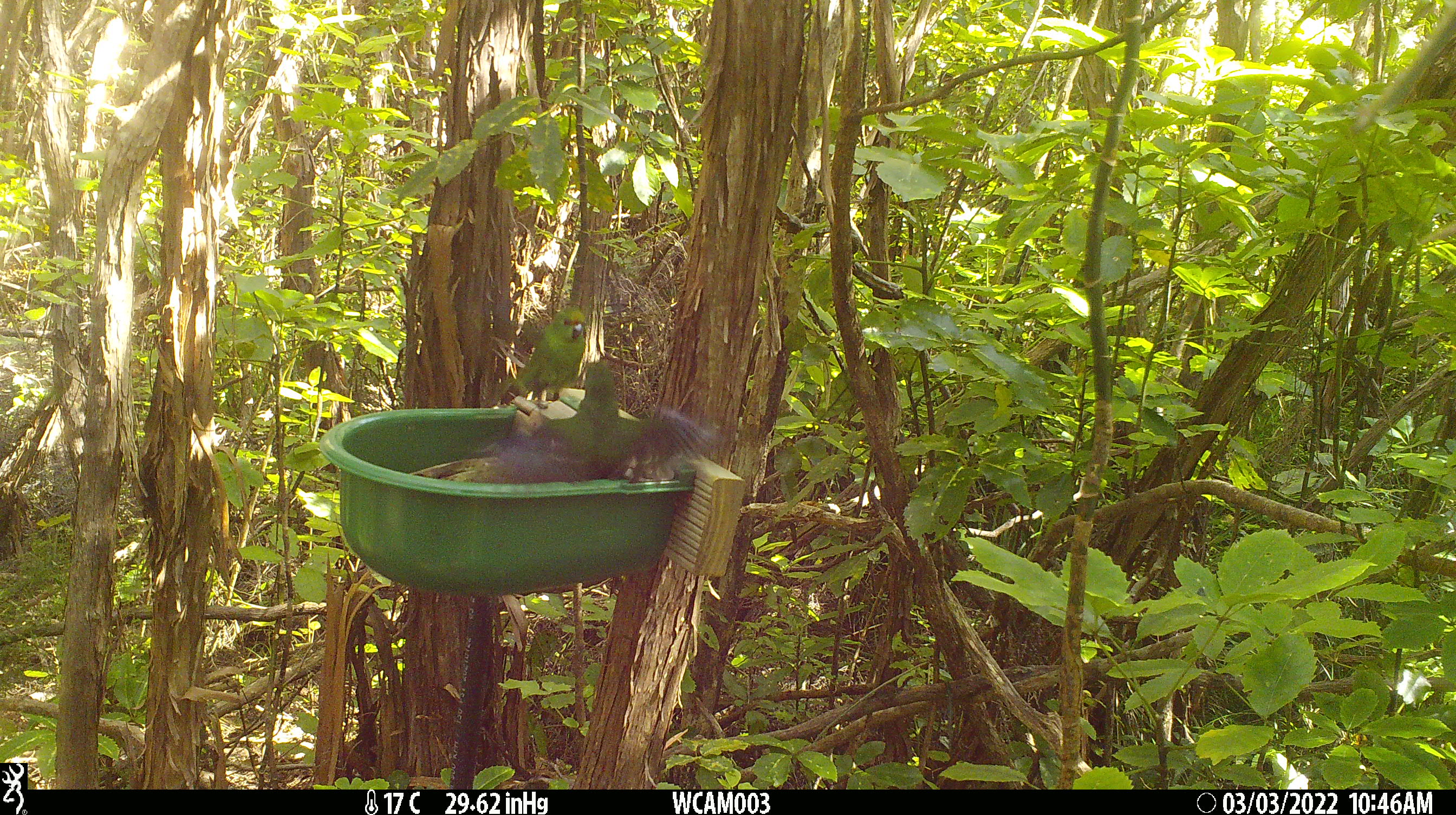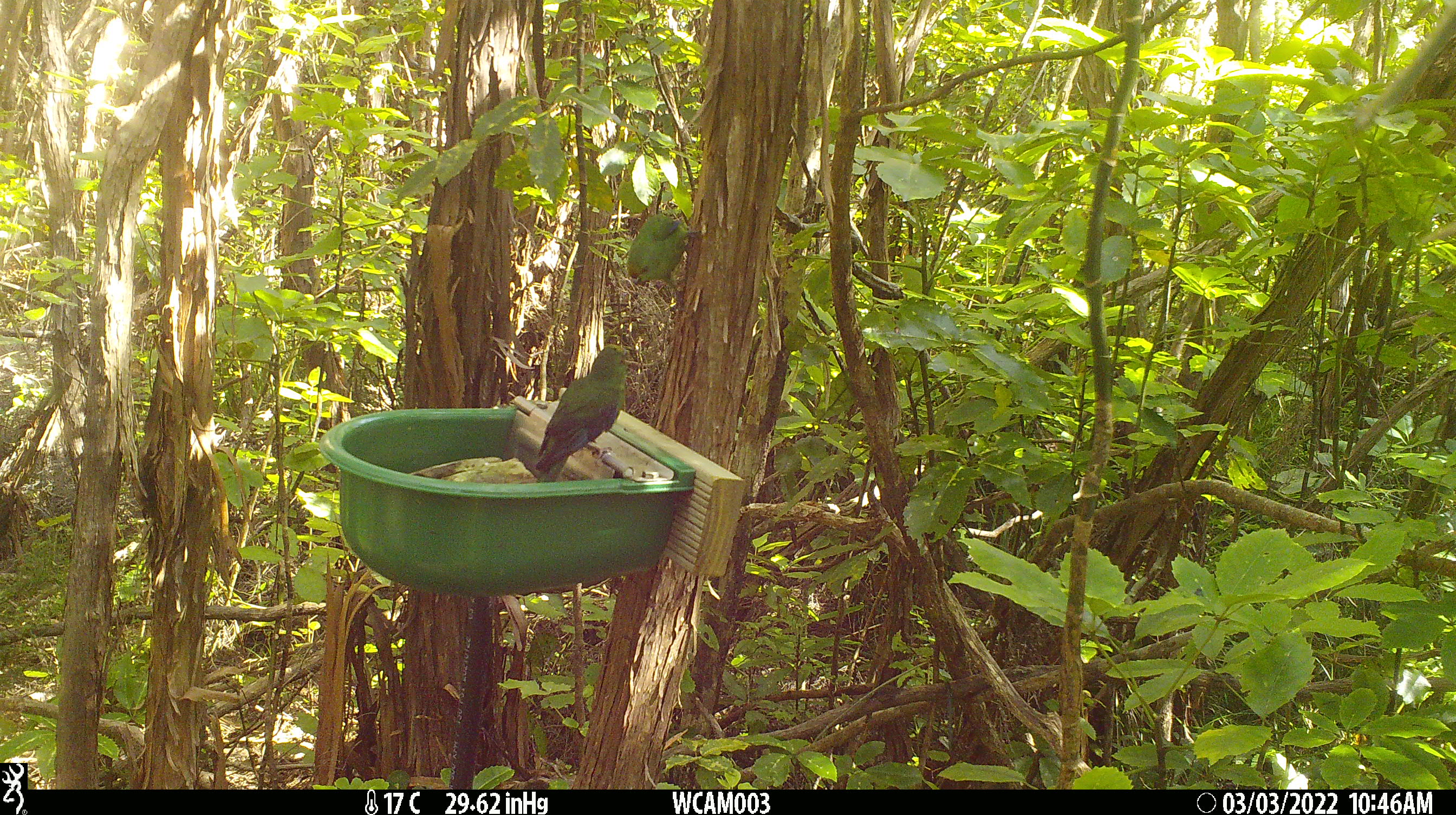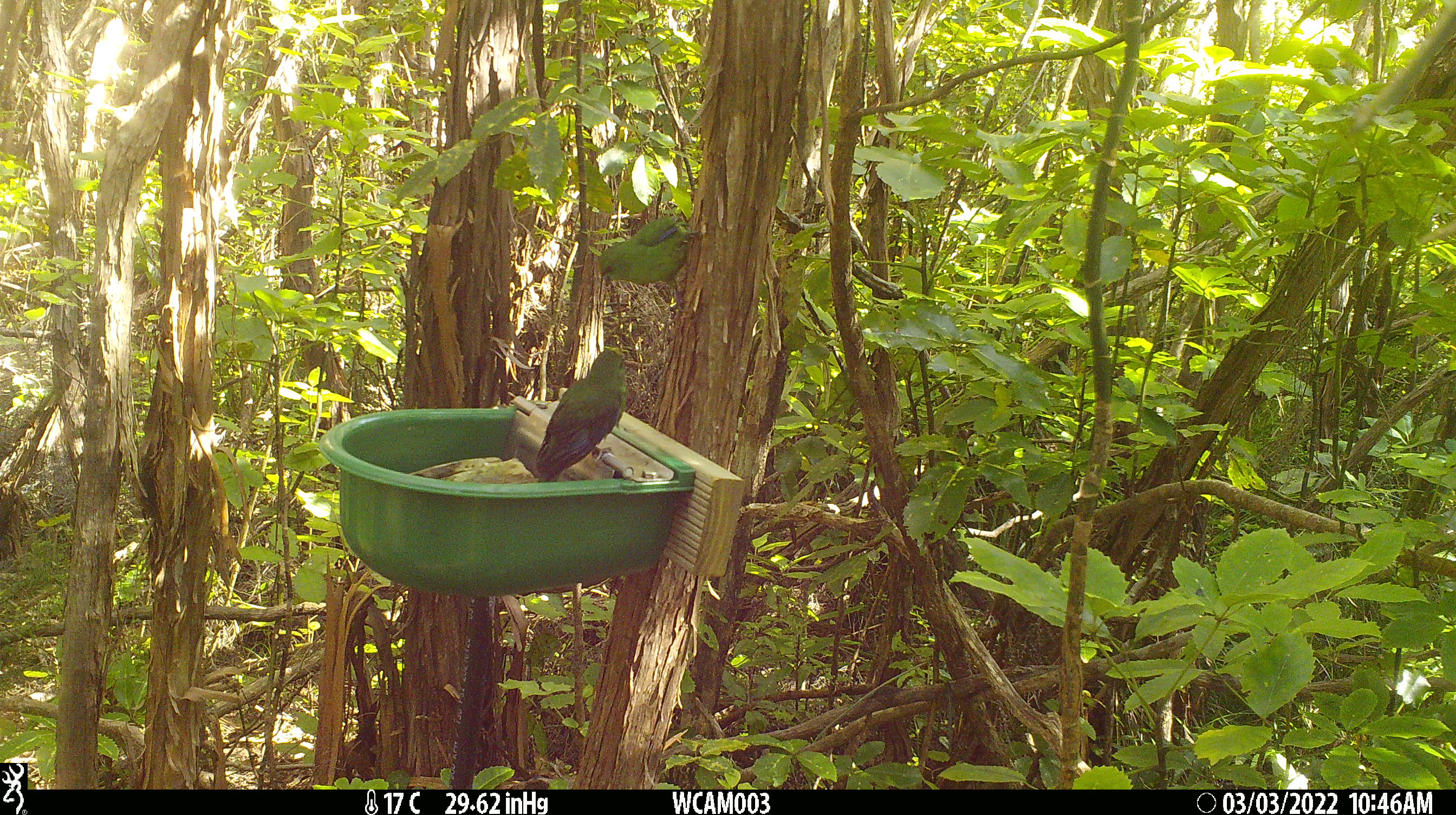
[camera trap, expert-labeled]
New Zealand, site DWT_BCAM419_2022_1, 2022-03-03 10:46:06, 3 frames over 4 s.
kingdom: Animalia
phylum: Chordata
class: Aves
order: Psittaciformes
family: Psittaculidae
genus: Cyanoramphus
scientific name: Cyanoramphus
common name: parakeet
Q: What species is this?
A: Parakeet (Cyanoramphus).